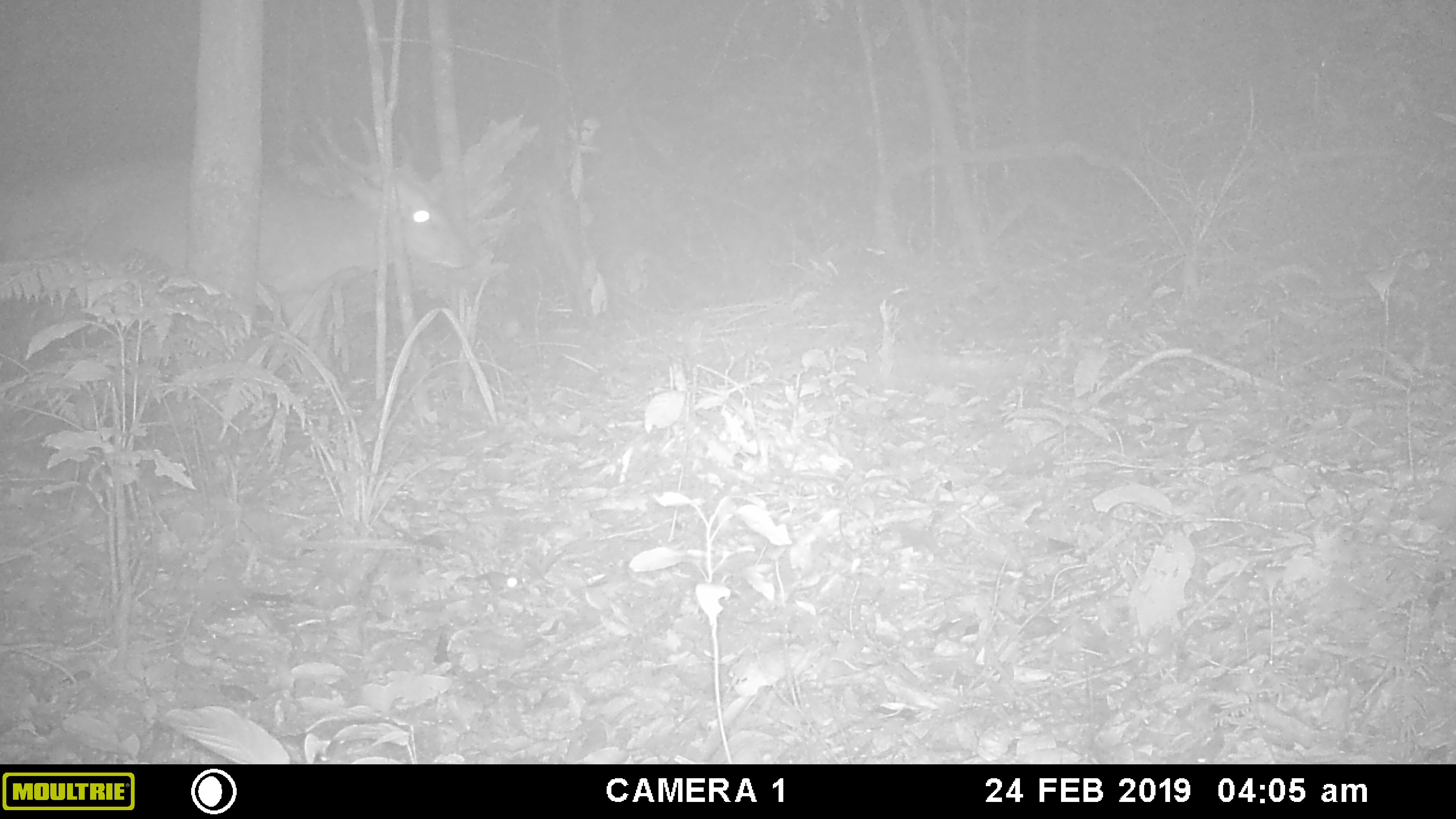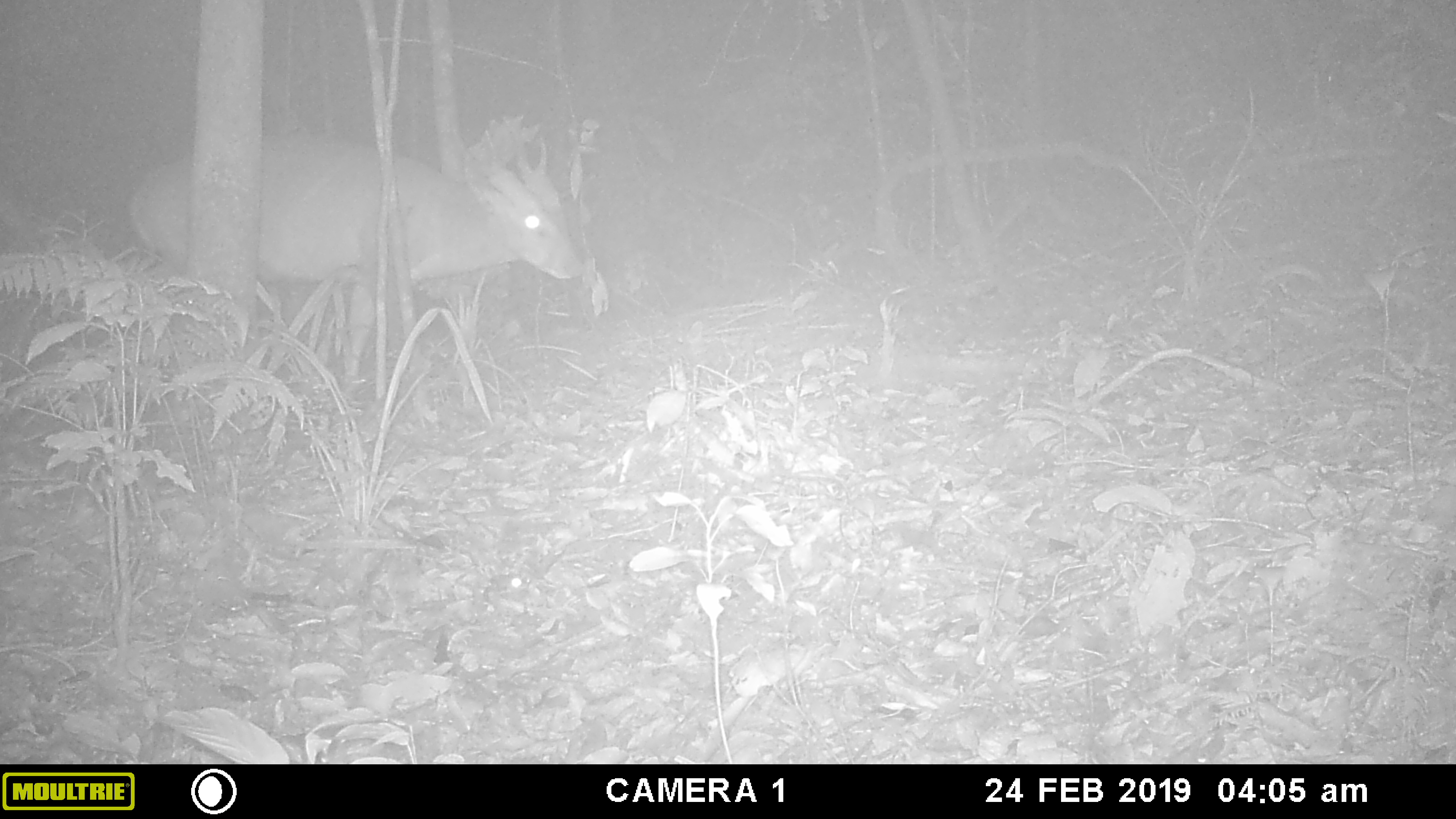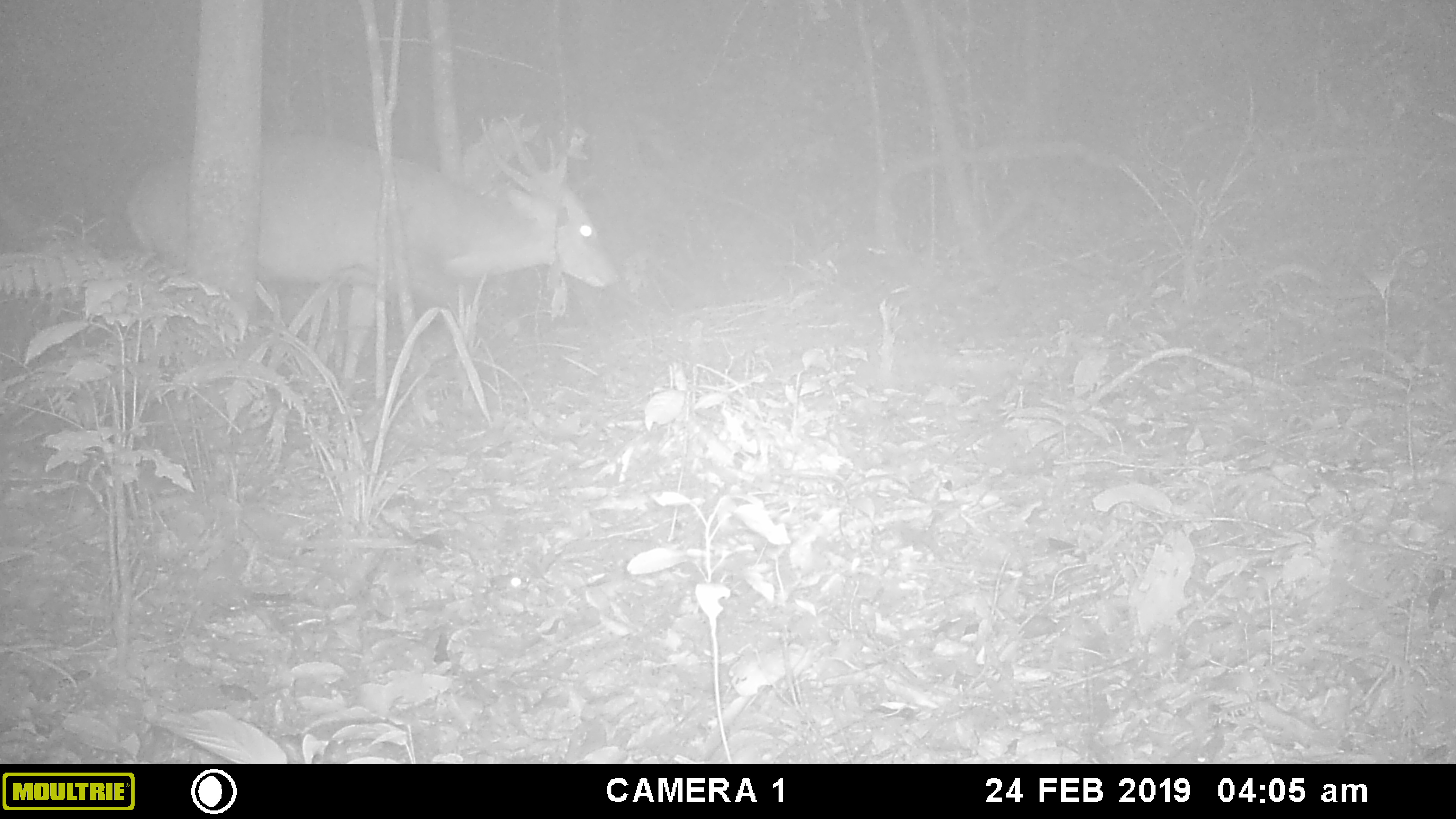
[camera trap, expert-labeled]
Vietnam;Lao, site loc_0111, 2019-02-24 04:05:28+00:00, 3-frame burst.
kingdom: Animalia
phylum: Chordata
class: Mammalia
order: Artiodactyla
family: Cervidae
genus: Rusa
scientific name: Rusa unicolor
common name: sambar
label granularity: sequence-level